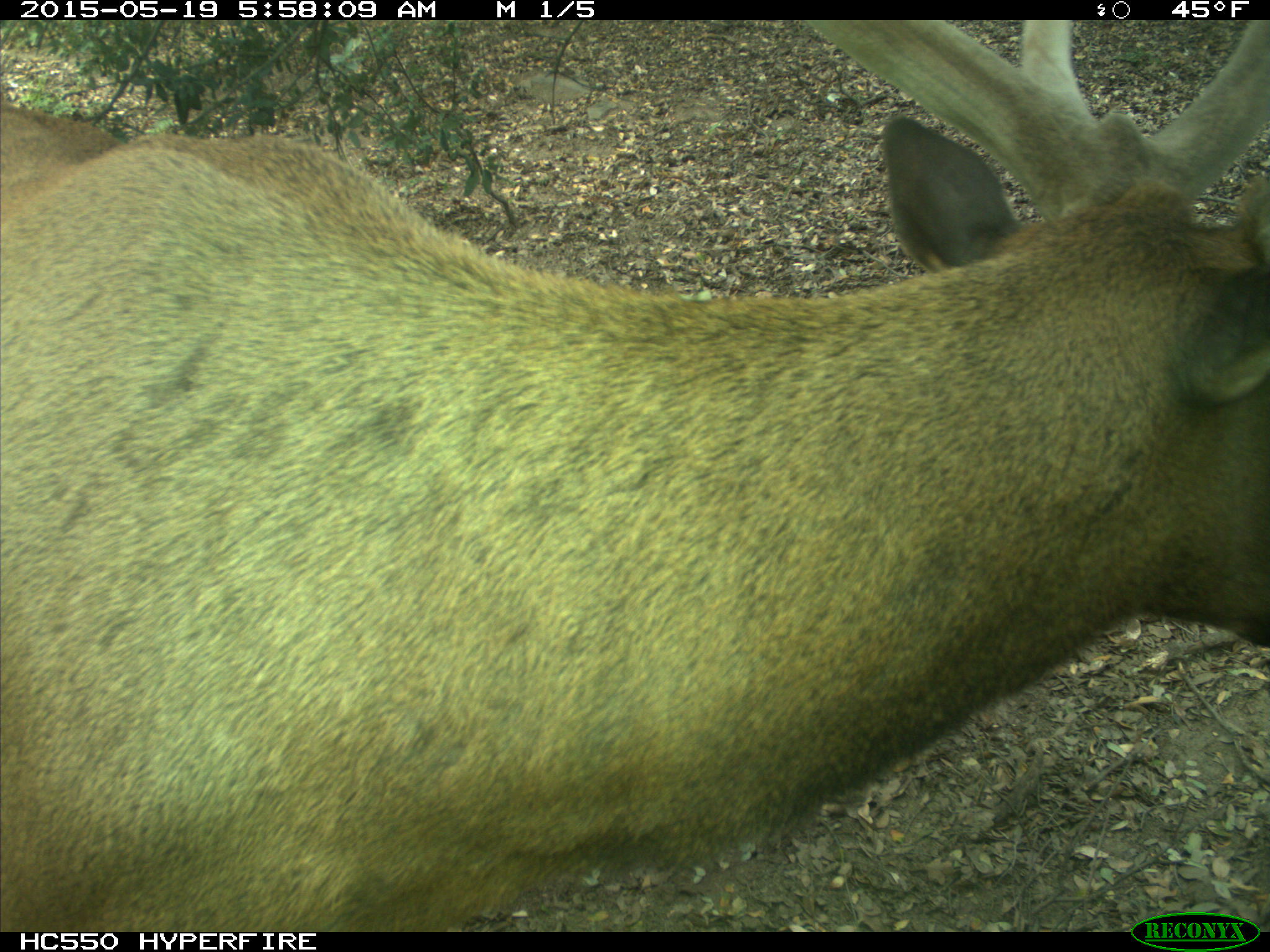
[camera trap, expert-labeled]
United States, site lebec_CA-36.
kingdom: Animalia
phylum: Chordata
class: Mammalia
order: Artiodactyla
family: Cervidae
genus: Cervus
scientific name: Cervus canadensis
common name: elk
Cervus canadensis (elk).